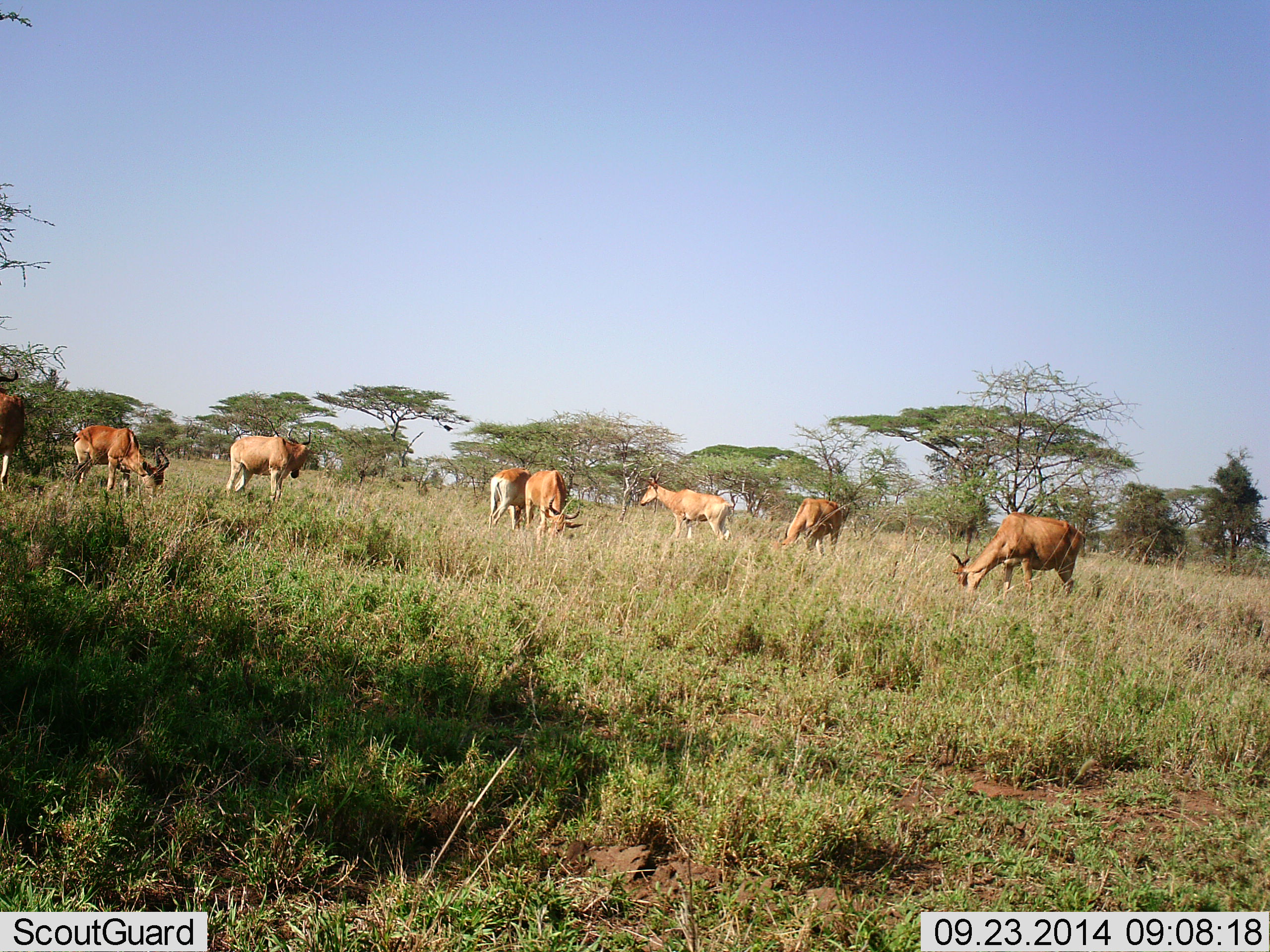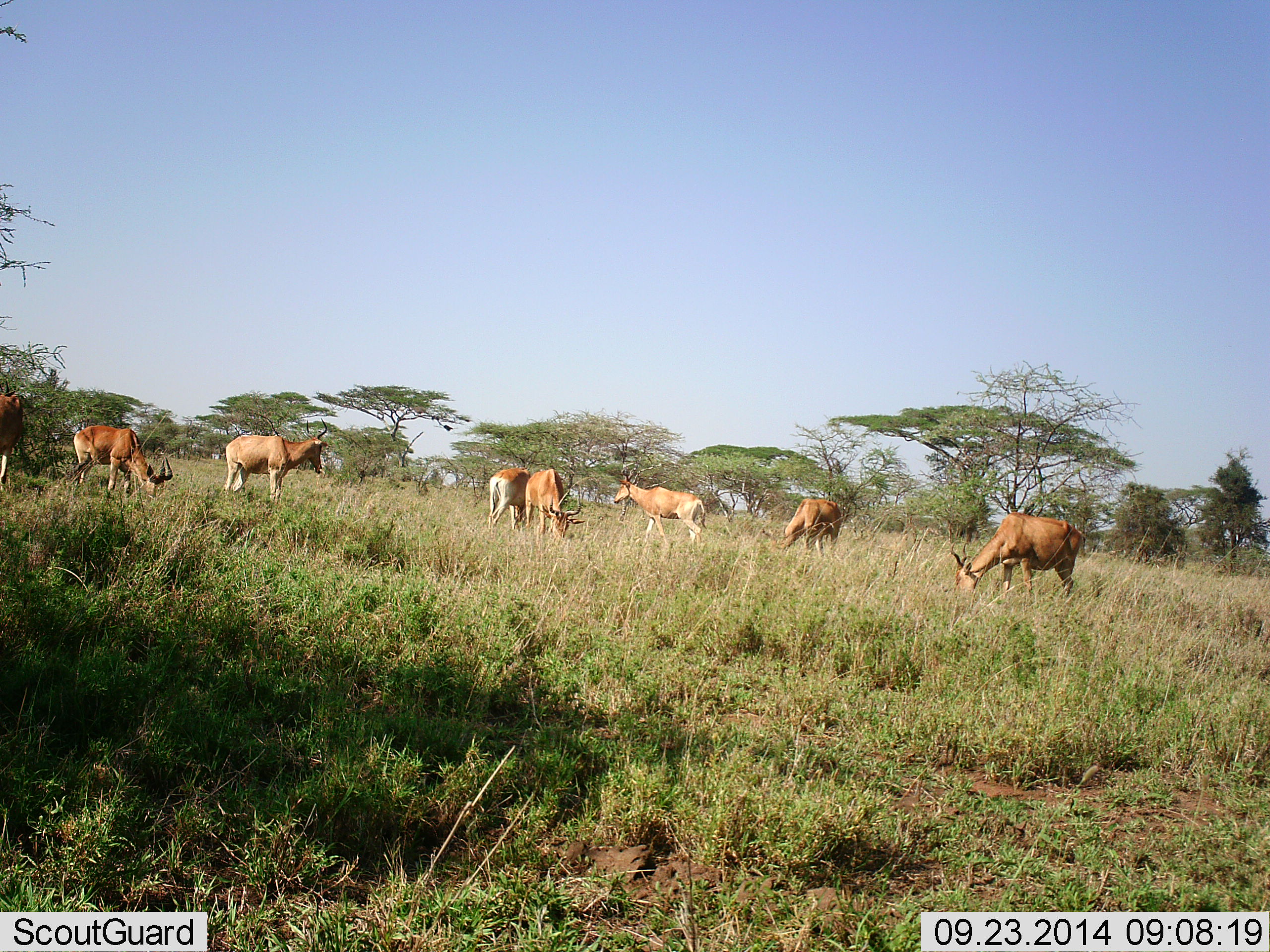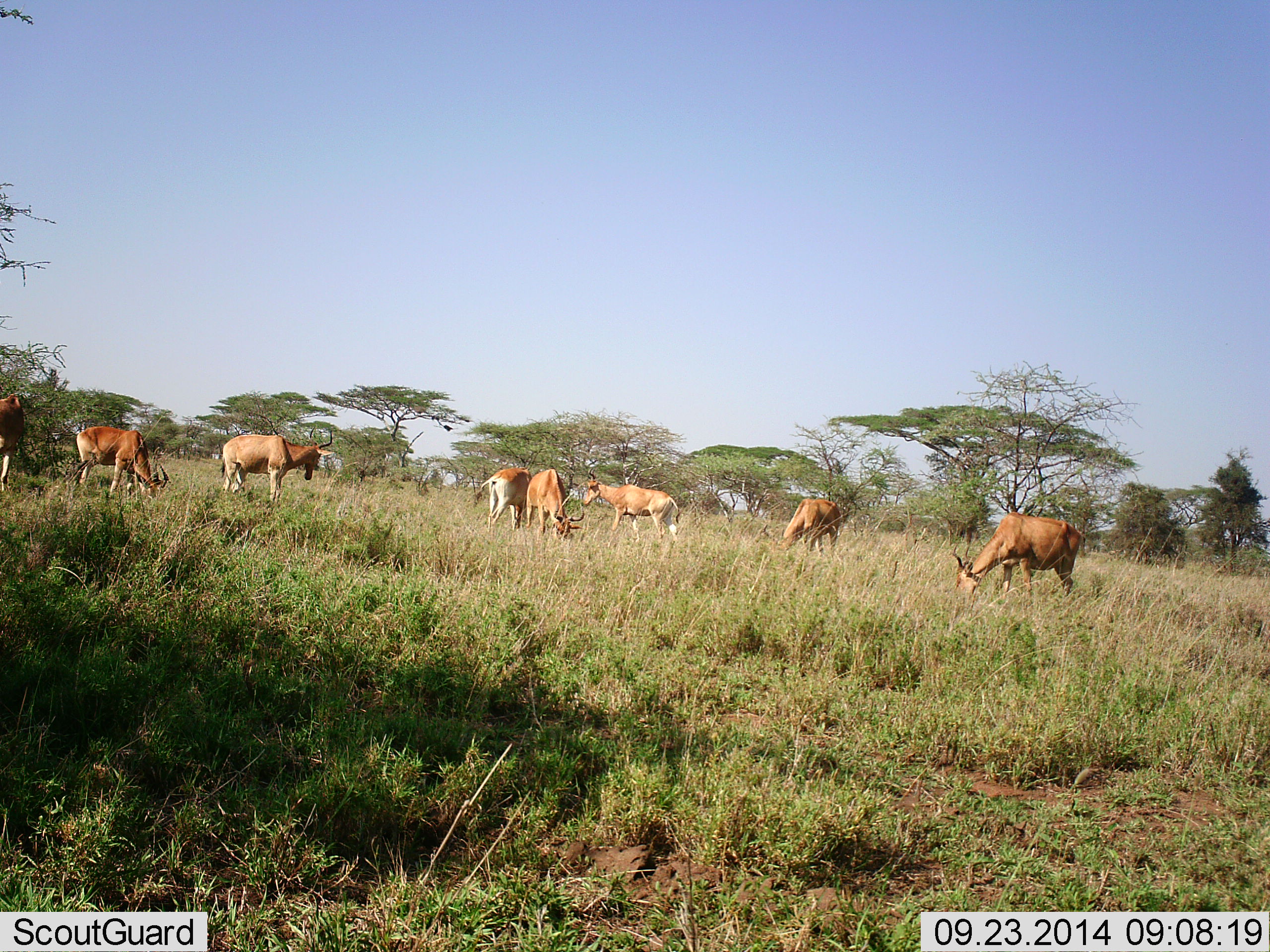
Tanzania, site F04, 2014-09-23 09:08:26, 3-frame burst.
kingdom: Animalia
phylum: Chordata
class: Mammalia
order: Artiodactyla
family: Bovidae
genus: Alcelaphus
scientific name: Alcelaphus buselaphus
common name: hartebeest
Hartebeest (Alcelaphus buselaphus), count 8. Behavior (volunteer vote fractions): standing 70%, resting 10%, moving 40%, interacting 0%. Young present (vote fraction): 0%. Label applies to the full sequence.